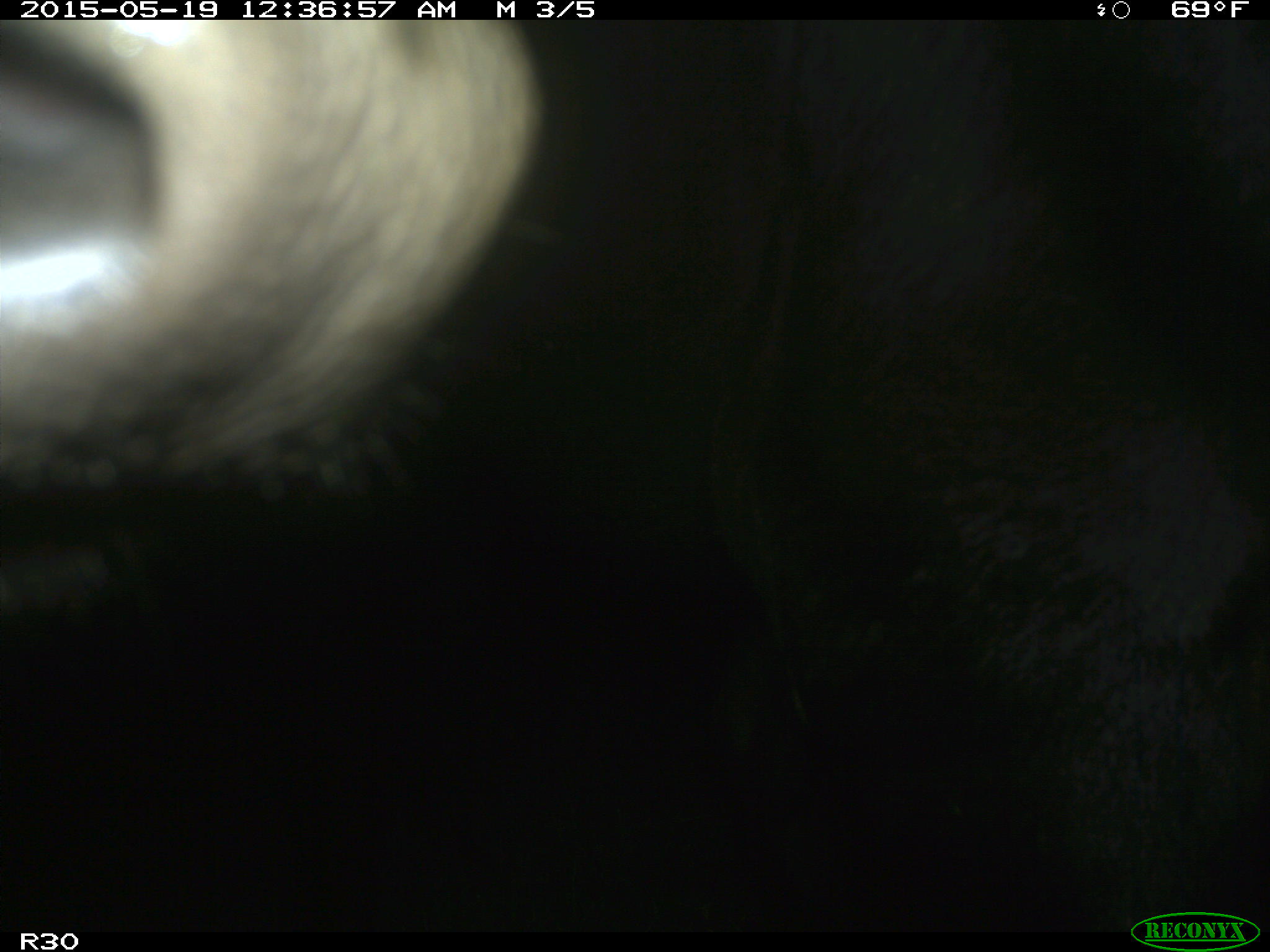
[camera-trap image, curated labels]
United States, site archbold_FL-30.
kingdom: Animalia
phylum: Chordata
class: Mammalia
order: Artiodactyla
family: Bovidae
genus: Bos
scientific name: Bos taurus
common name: domestic cow